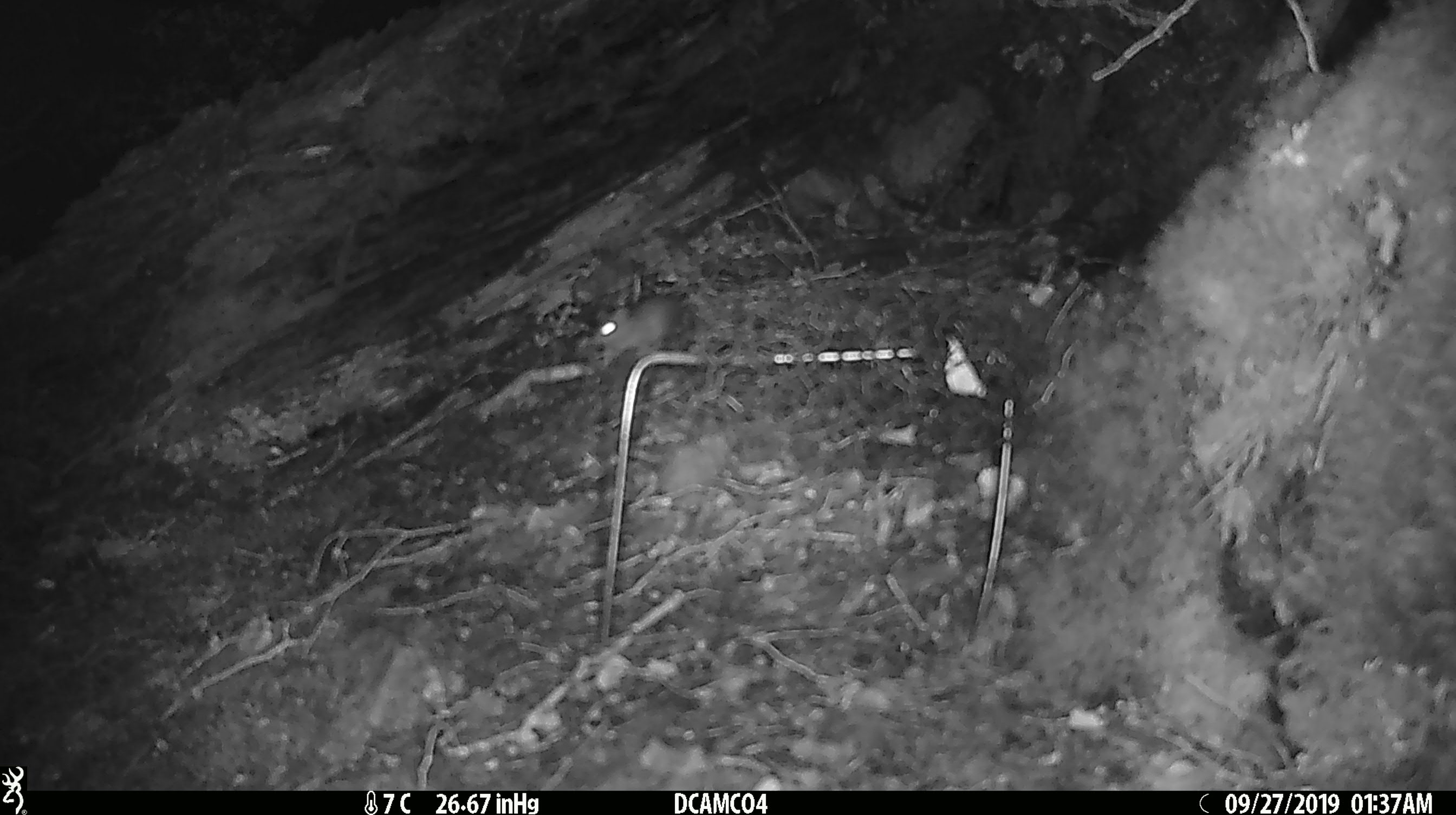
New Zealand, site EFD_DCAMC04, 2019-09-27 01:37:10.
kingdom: Animalia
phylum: Chordata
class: Mammalia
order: Rodentia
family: Muridae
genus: Mus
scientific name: Mus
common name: mouse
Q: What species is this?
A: Mouse (Mus).